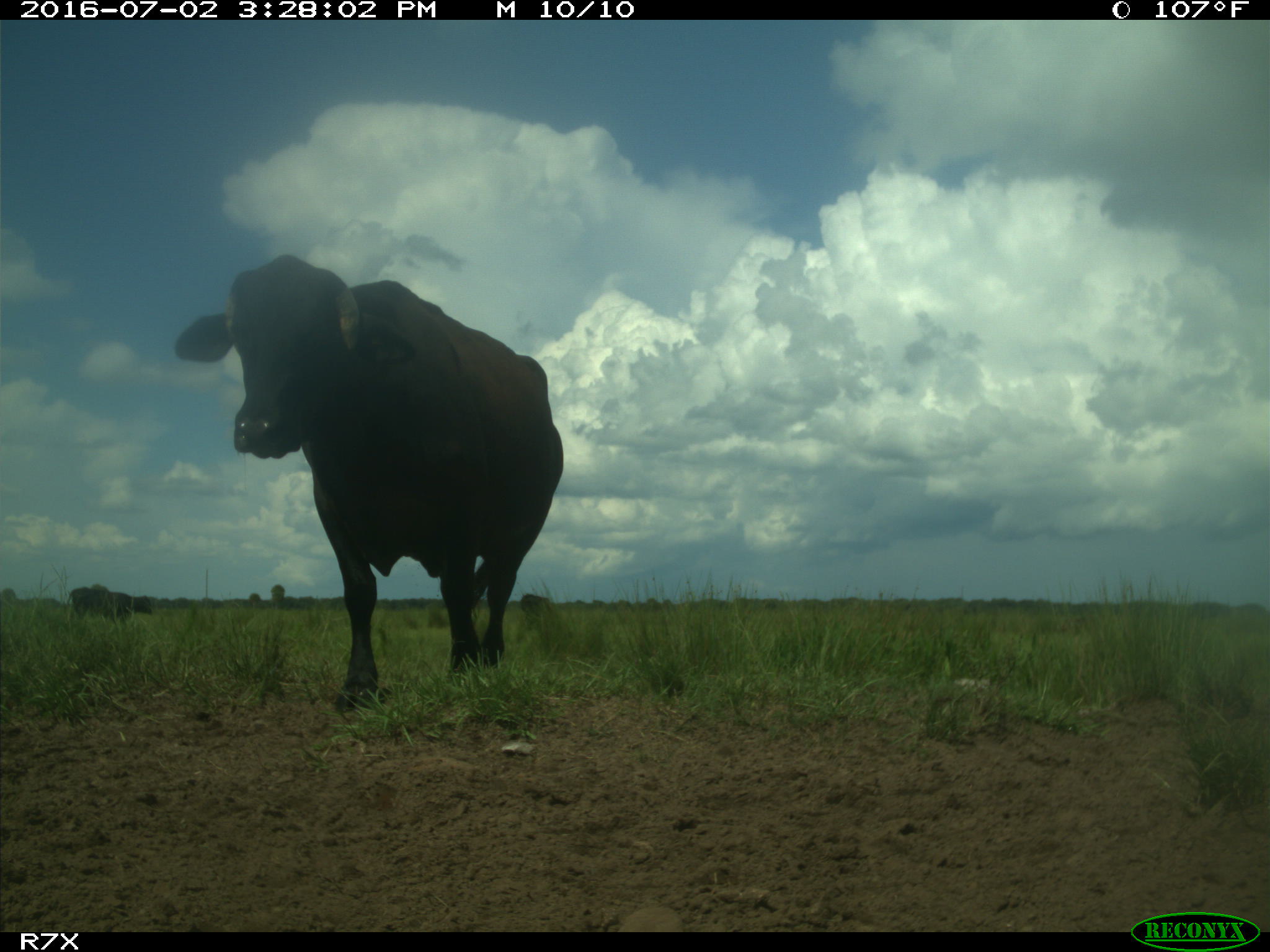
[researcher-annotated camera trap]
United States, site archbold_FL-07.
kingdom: Animalia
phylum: Chordata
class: Mammalia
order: Artiodactyla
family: Bovidae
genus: Bos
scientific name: Bos taurus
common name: domestic cow